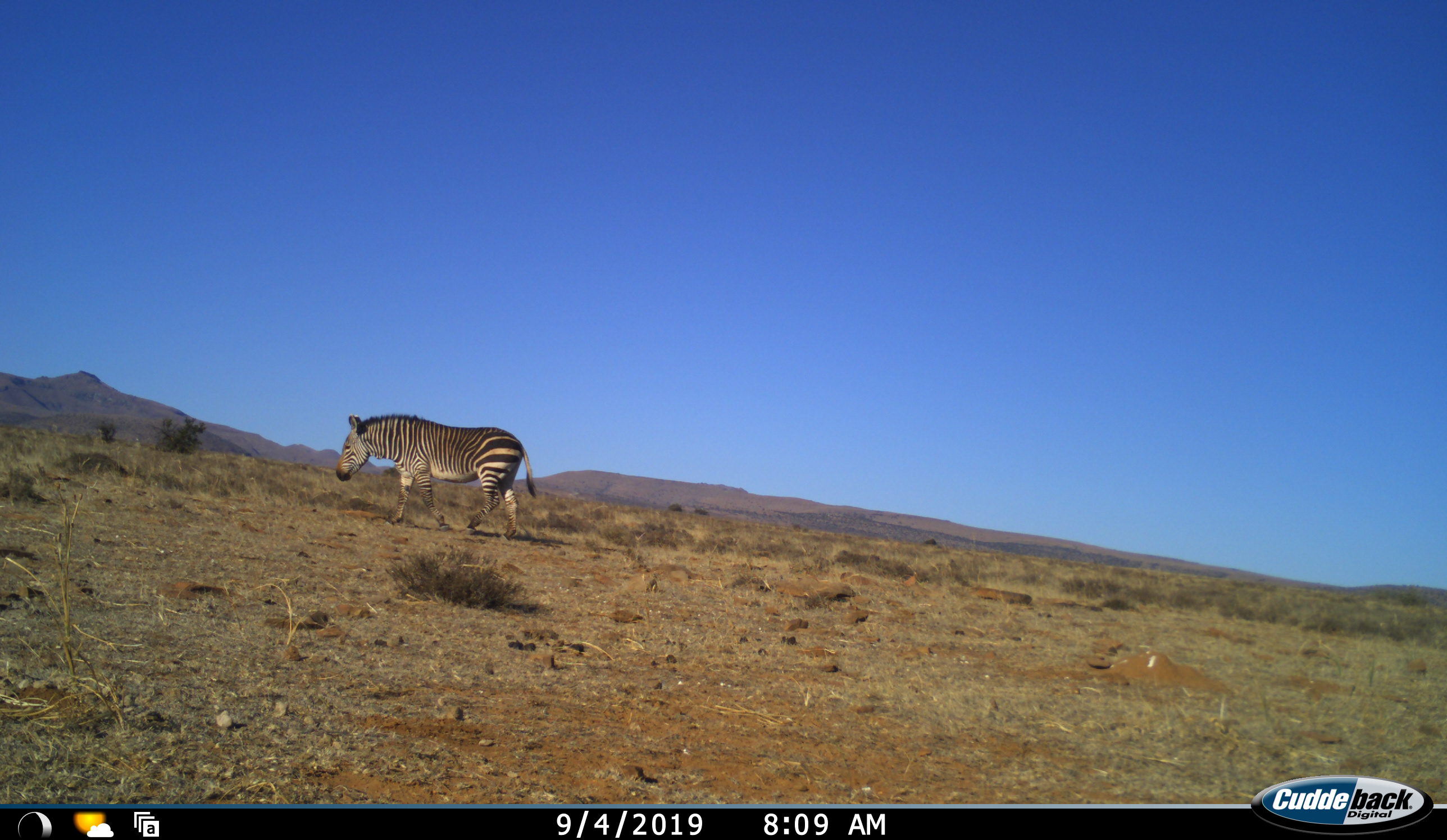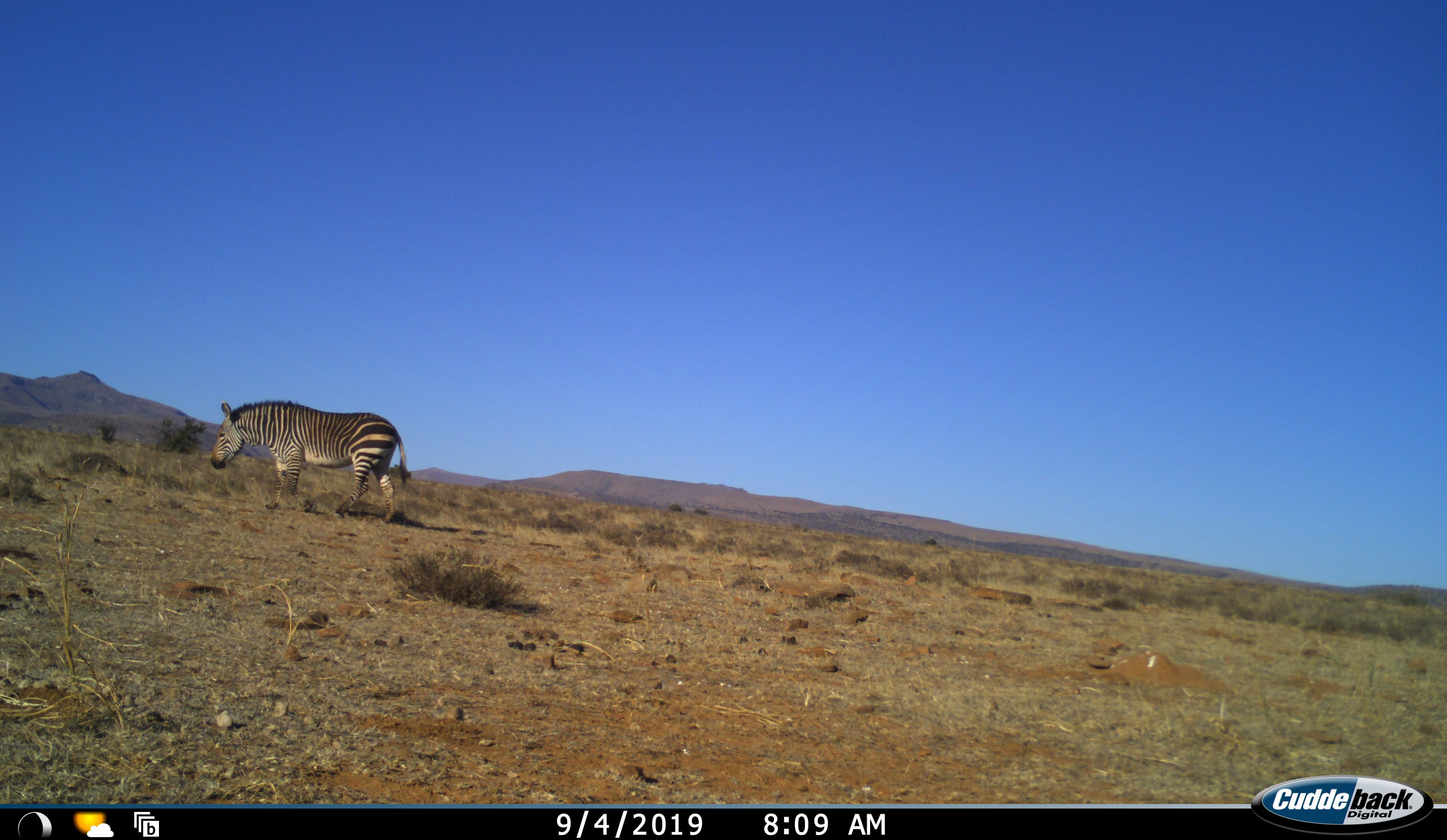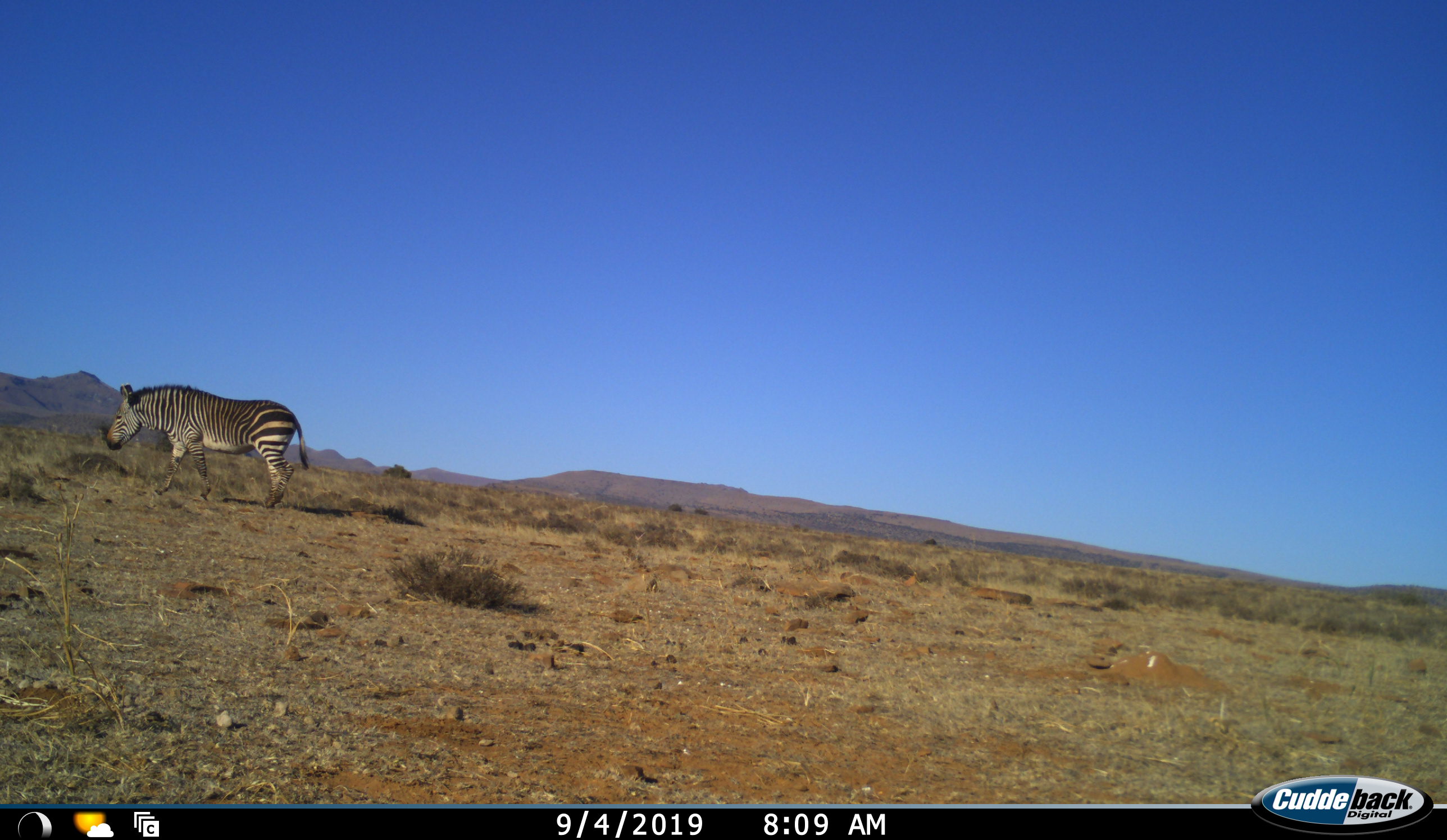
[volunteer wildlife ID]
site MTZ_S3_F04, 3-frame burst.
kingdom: Animalia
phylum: Chordata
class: Mammalia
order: Perissodactyla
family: Equidae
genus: Equus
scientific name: Equus zebra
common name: mountain zebra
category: zebramountain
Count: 1.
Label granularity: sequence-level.